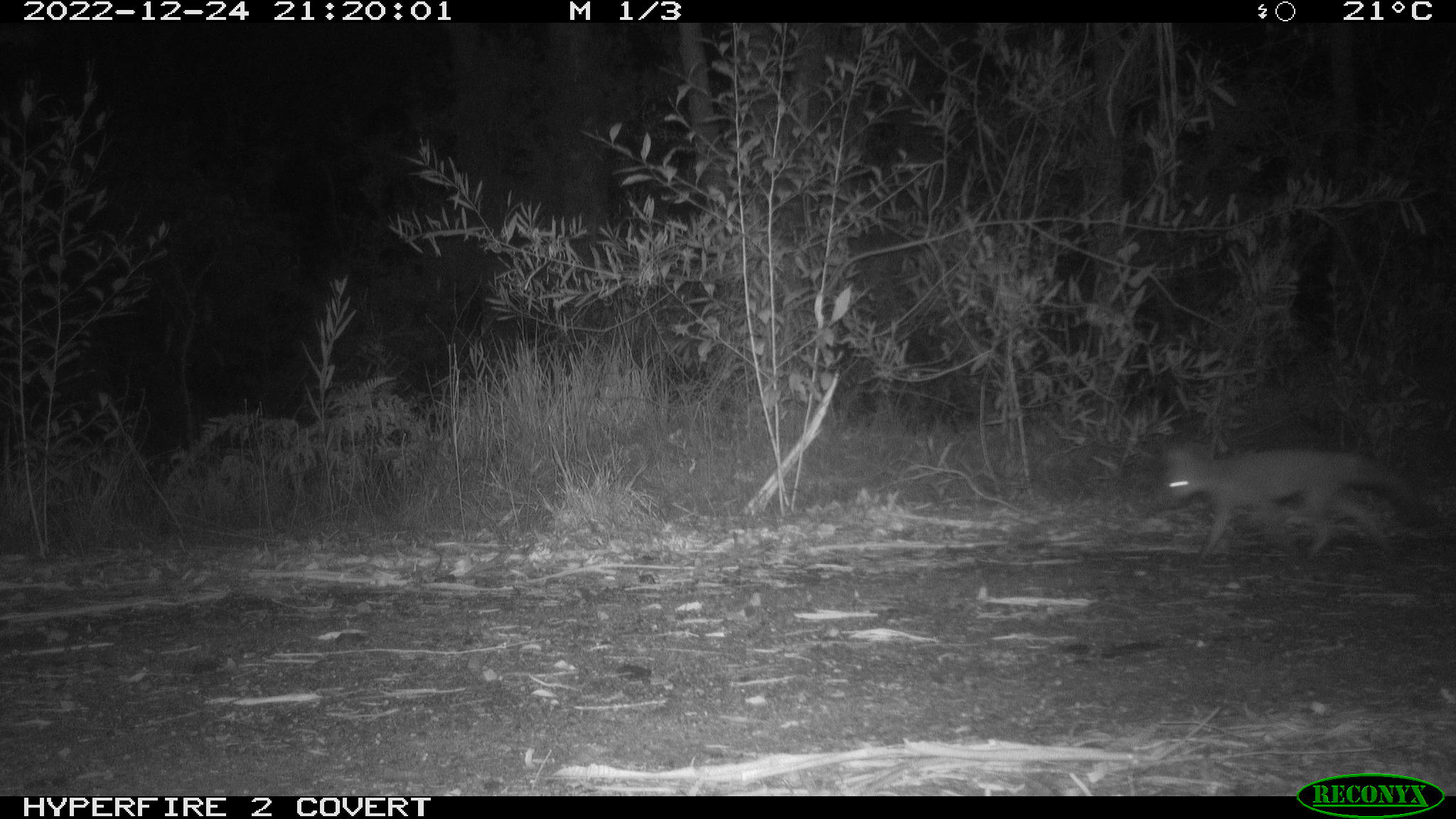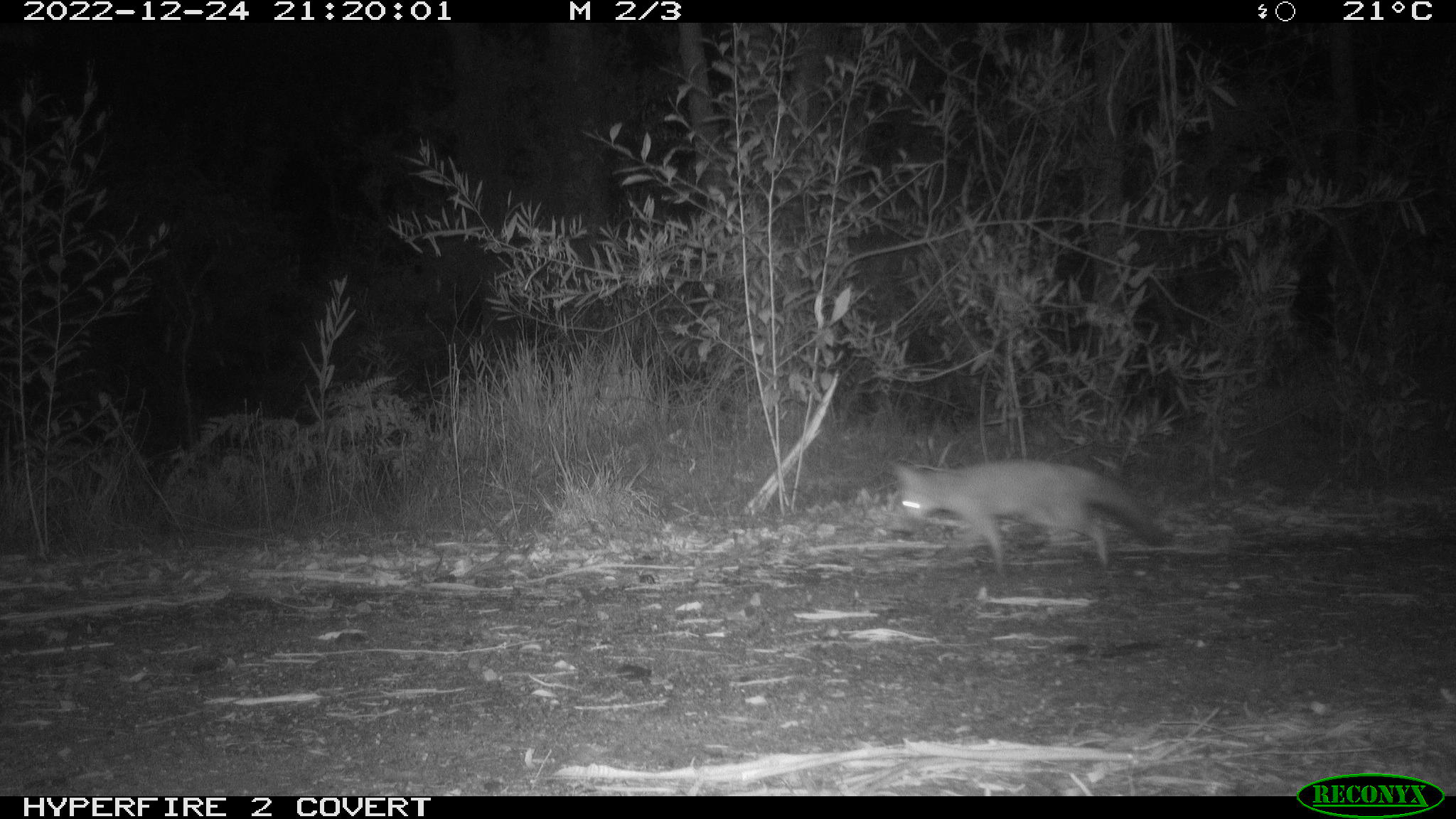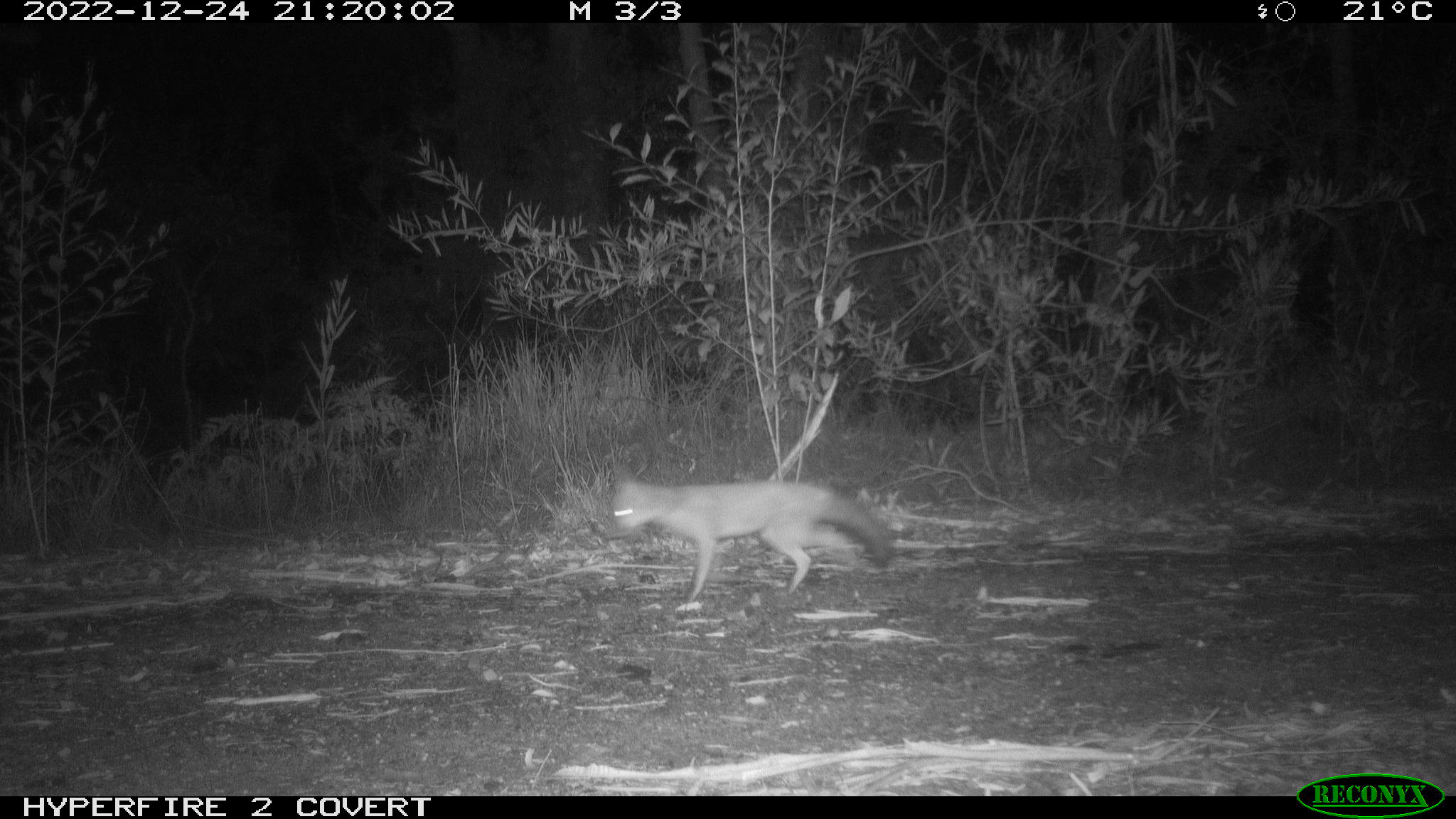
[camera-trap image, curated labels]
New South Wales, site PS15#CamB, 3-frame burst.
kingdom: Animalia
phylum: Chordata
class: Mammalia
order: Carnivora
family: Canidae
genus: Vulpes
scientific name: Vulpes vulpes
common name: red fox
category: fox